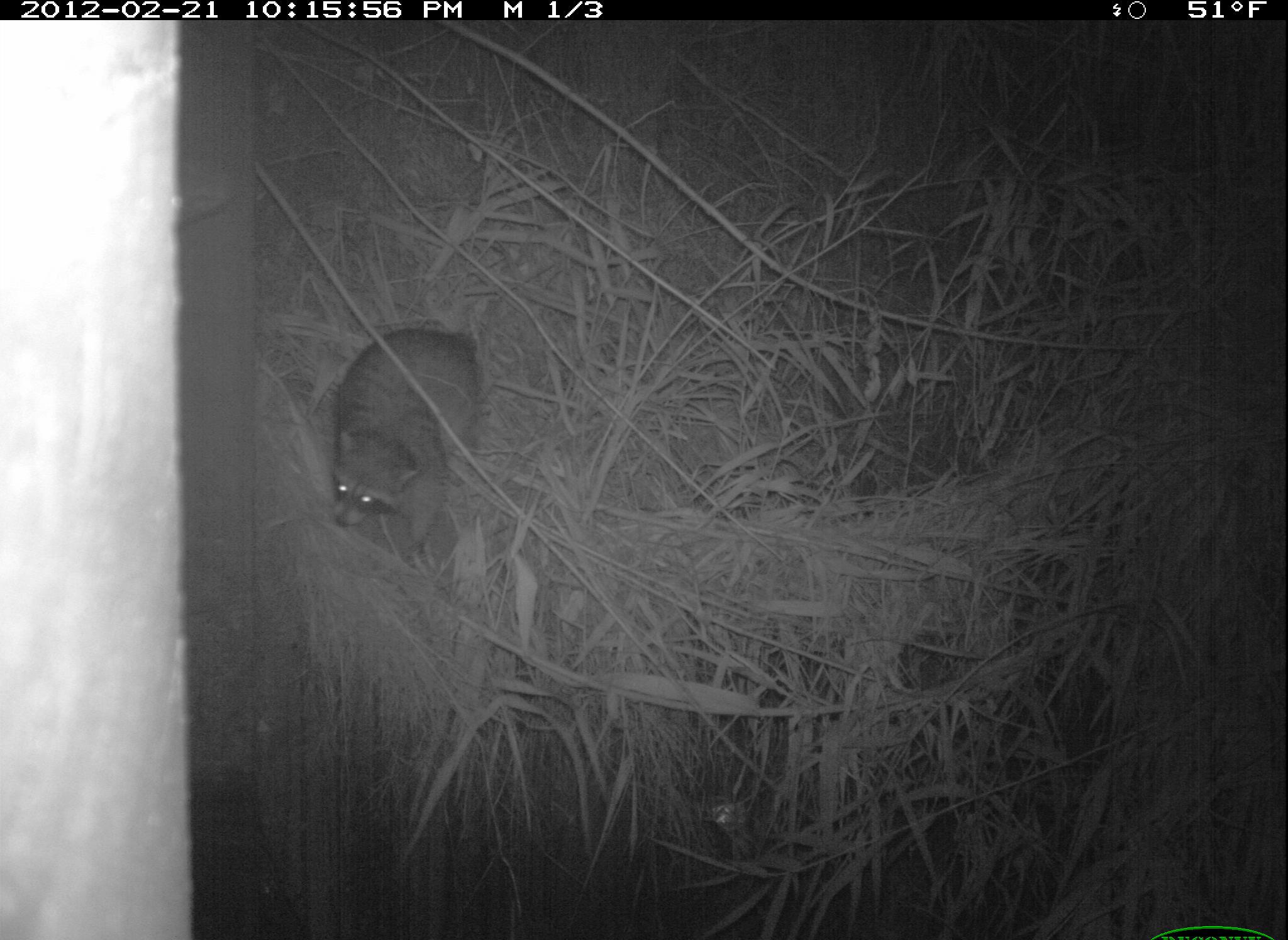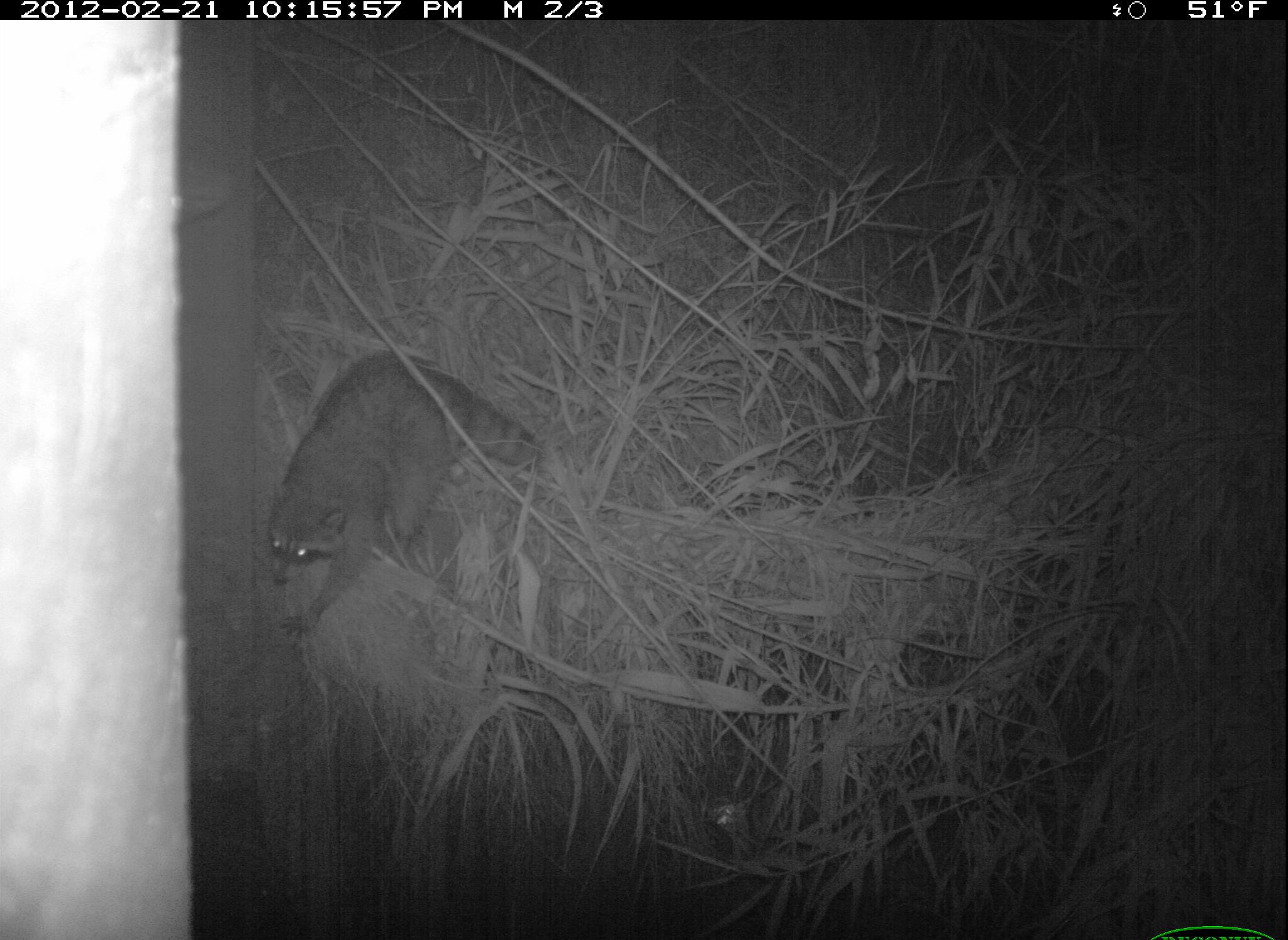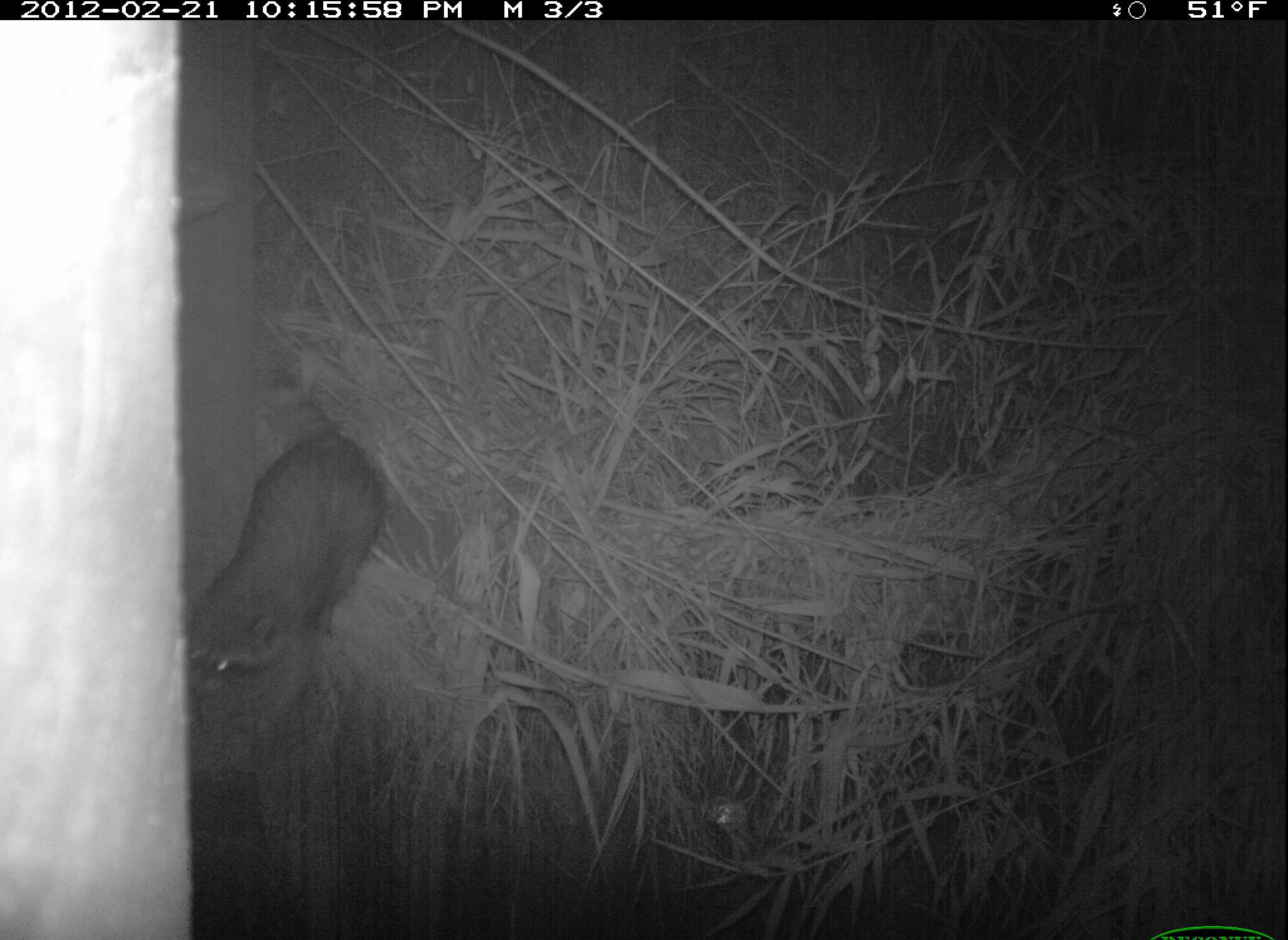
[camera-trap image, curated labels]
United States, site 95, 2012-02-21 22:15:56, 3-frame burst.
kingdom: Animalia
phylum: Chordata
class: Mammalia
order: Carnivora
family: Procyonidae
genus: Procyon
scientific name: Procyon lotor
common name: raccoon